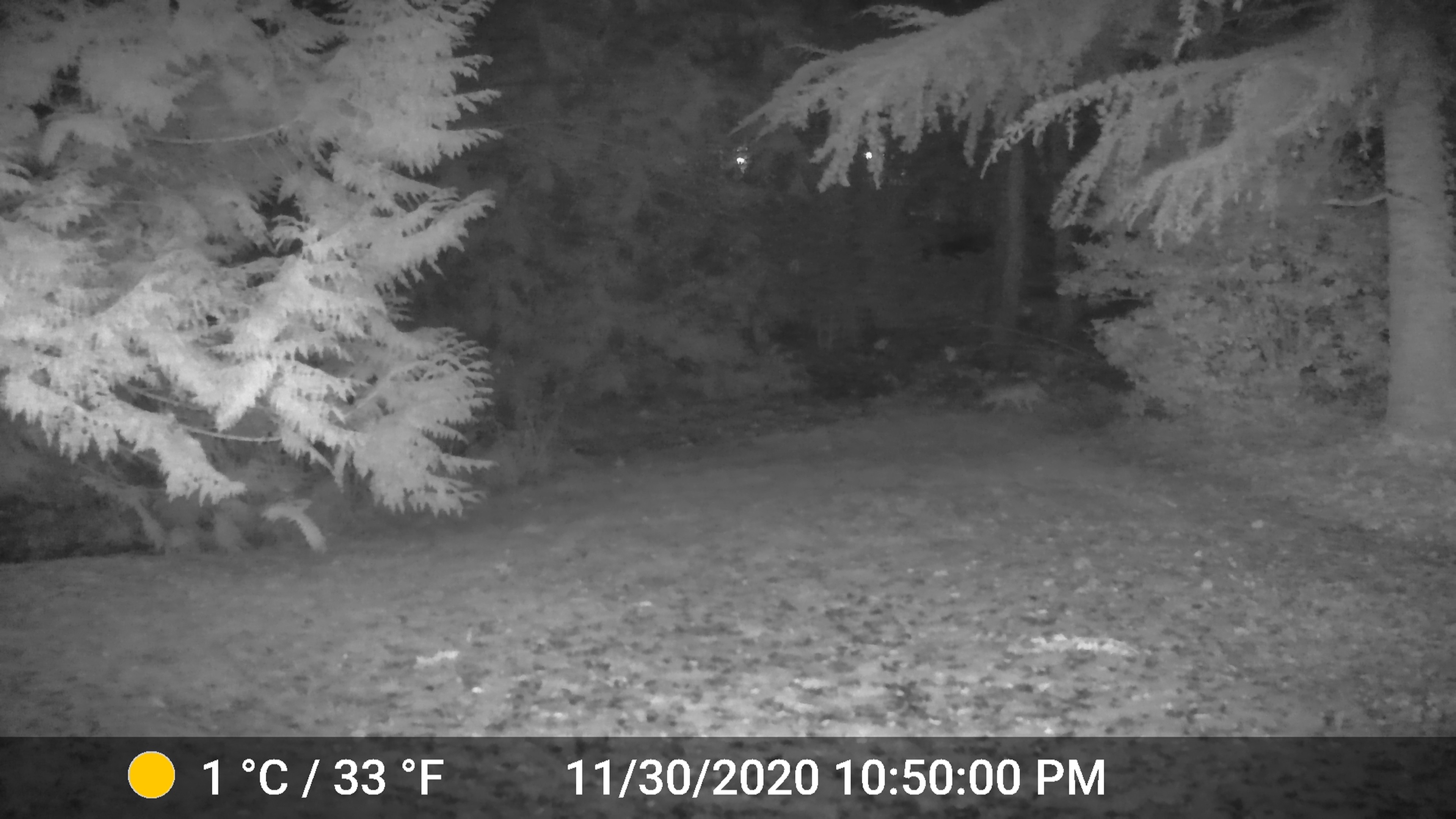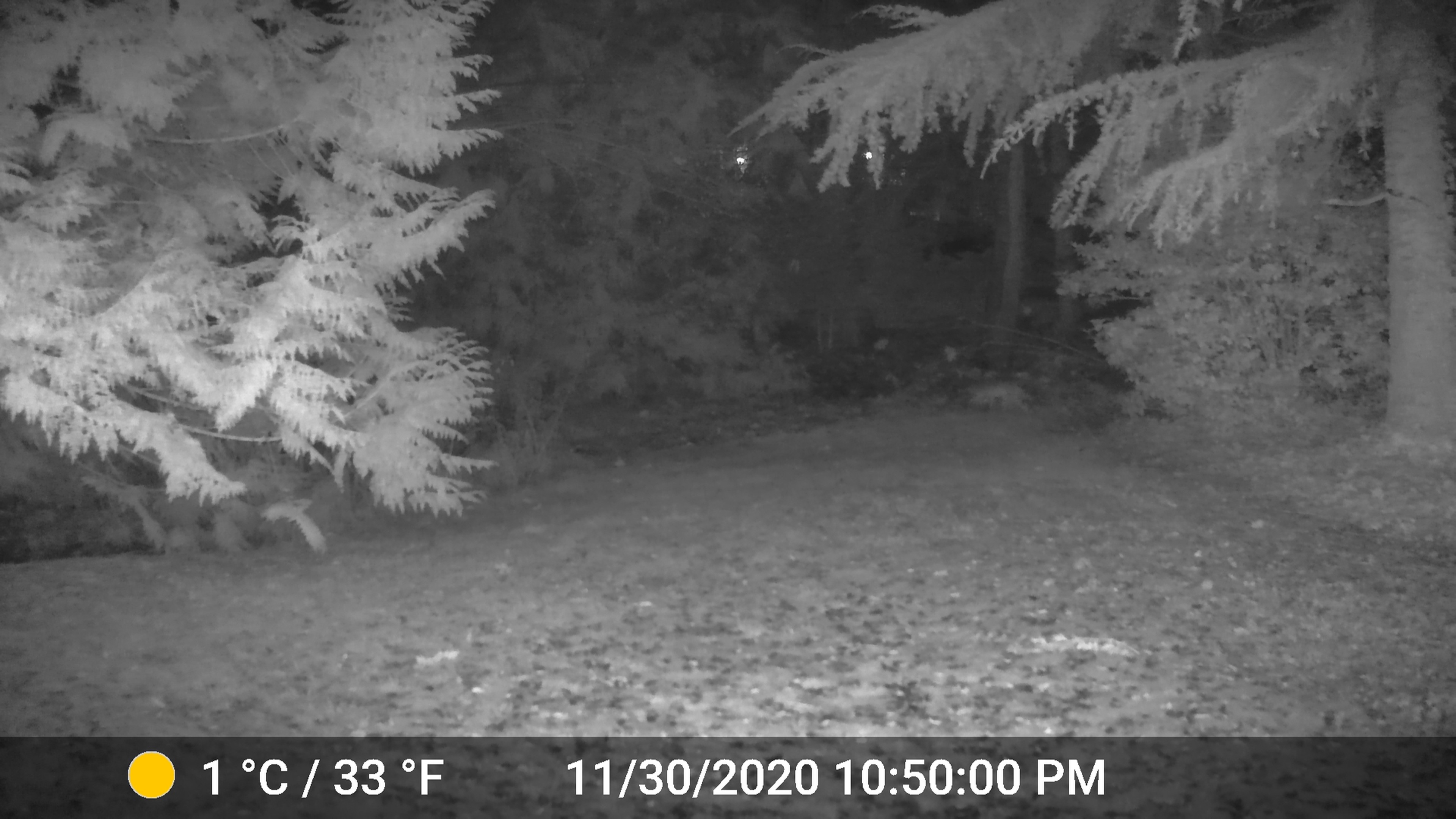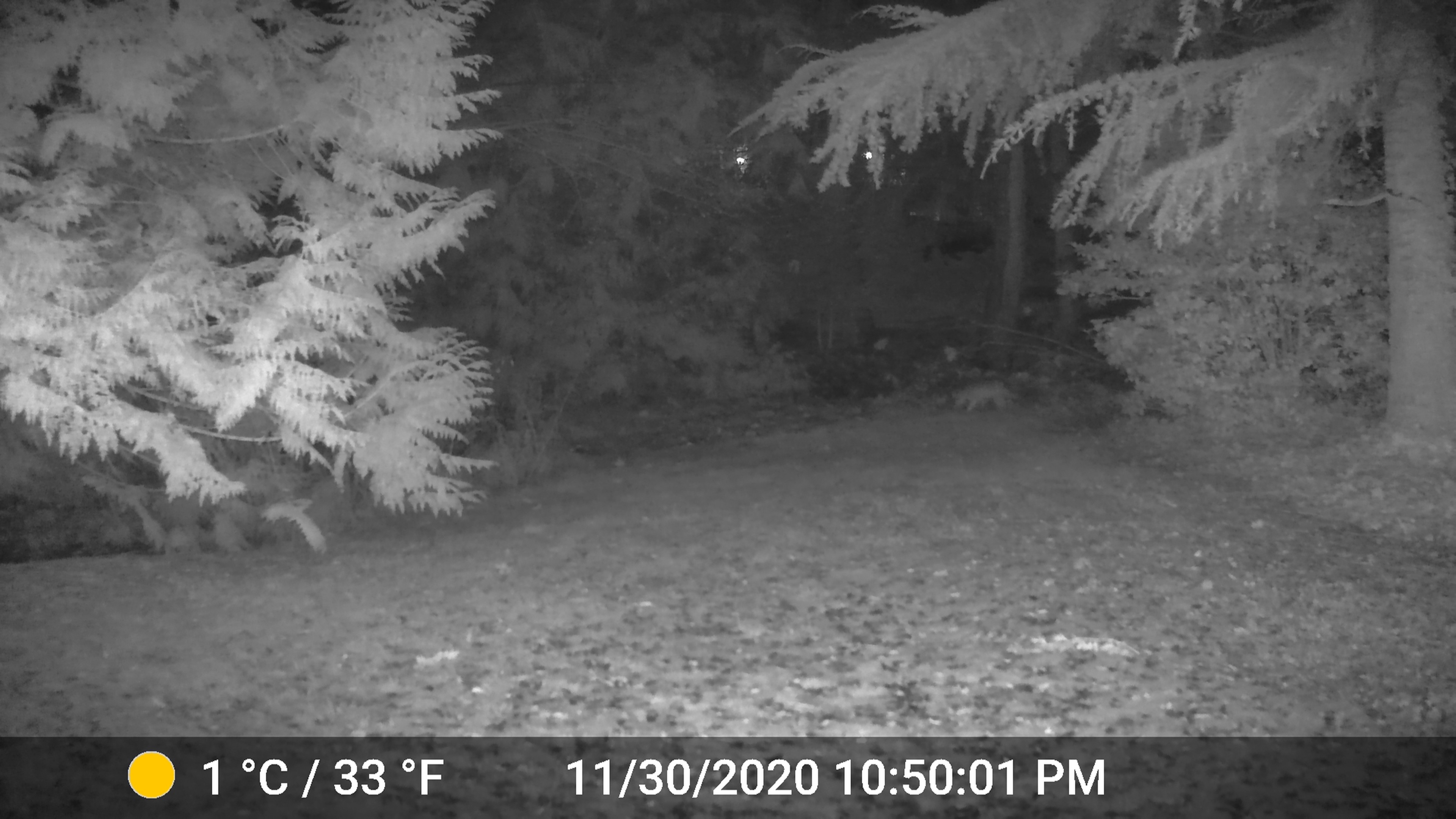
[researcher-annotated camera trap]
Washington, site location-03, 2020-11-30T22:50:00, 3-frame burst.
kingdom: Animalia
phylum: Chordata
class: Mammalia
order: Carnivora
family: Canidae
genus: Canis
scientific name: Canis latrans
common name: coyote